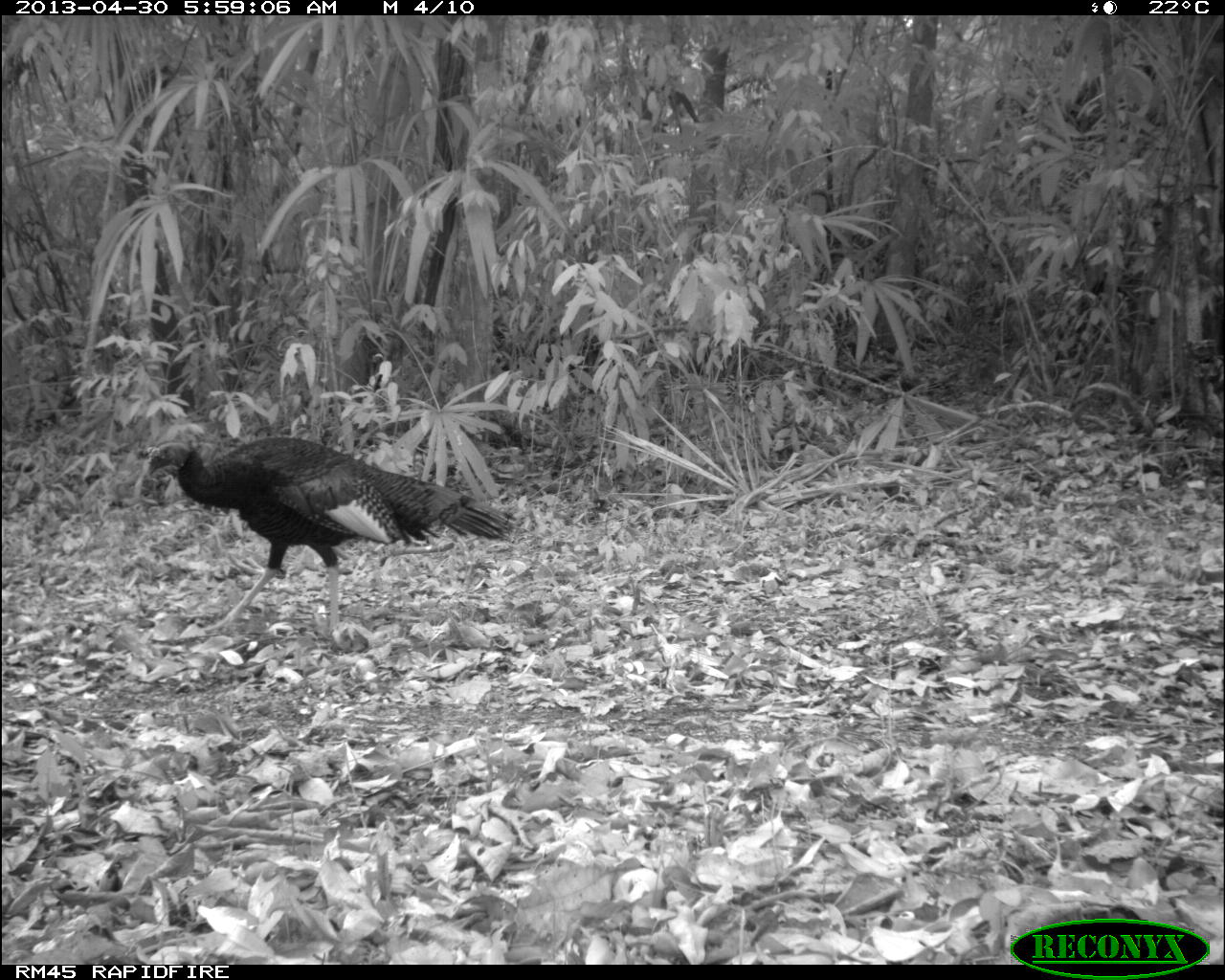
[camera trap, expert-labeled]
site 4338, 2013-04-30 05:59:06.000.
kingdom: Animalia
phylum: Chordata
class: Aves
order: Galliformes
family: Phasianidae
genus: Meleagris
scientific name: Meleagris ocellata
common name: ocellated turkey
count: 2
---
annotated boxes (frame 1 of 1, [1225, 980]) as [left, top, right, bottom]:
meleagris ocellata: [143, 436, 517, 644]